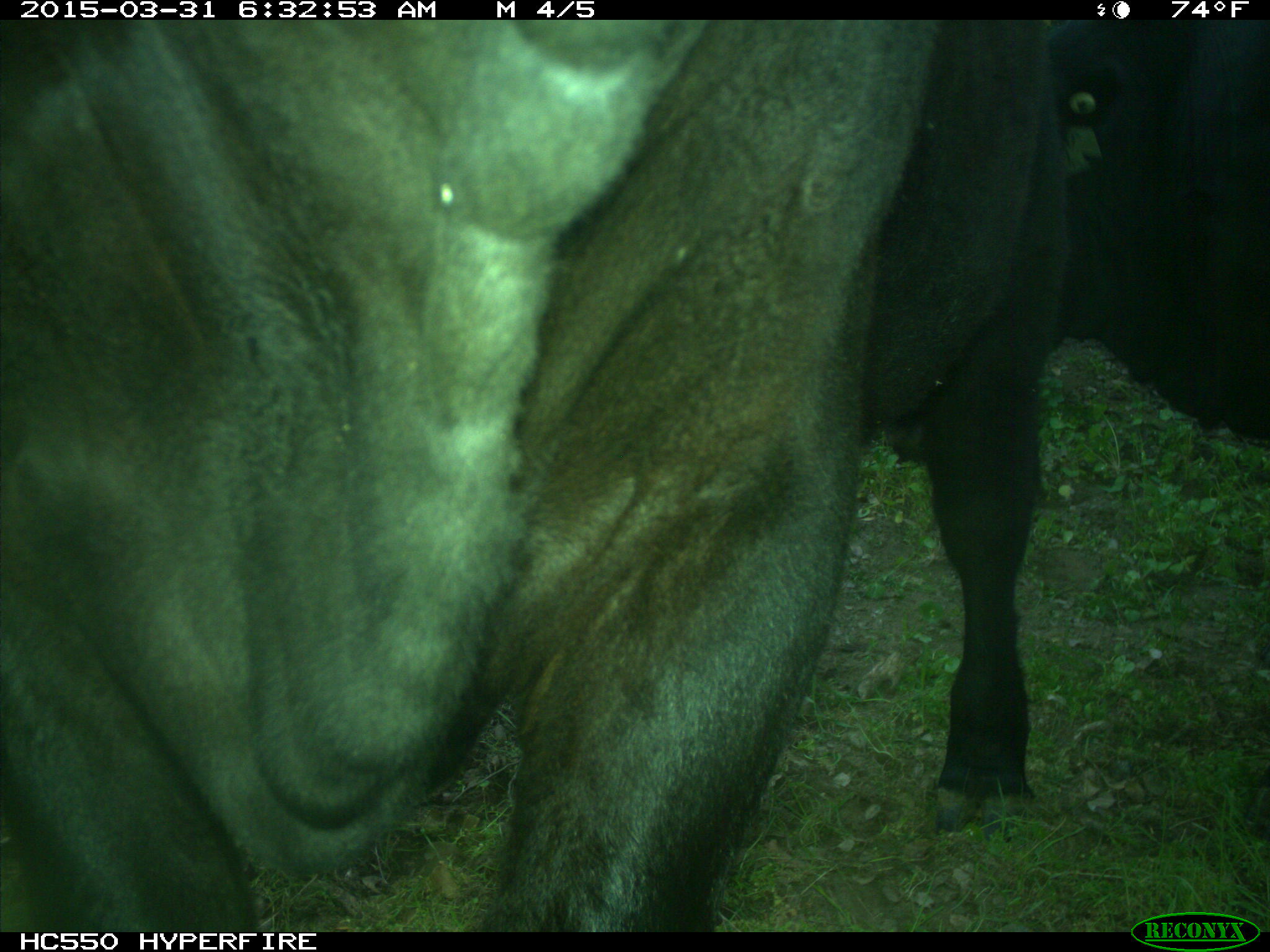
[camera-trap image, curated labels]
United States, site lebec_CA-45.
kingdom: Animalia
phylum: Chordata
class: Mammalia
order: Artiodactyla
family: Bovidae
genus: Bos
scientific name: Bos taurus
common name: domestic cow